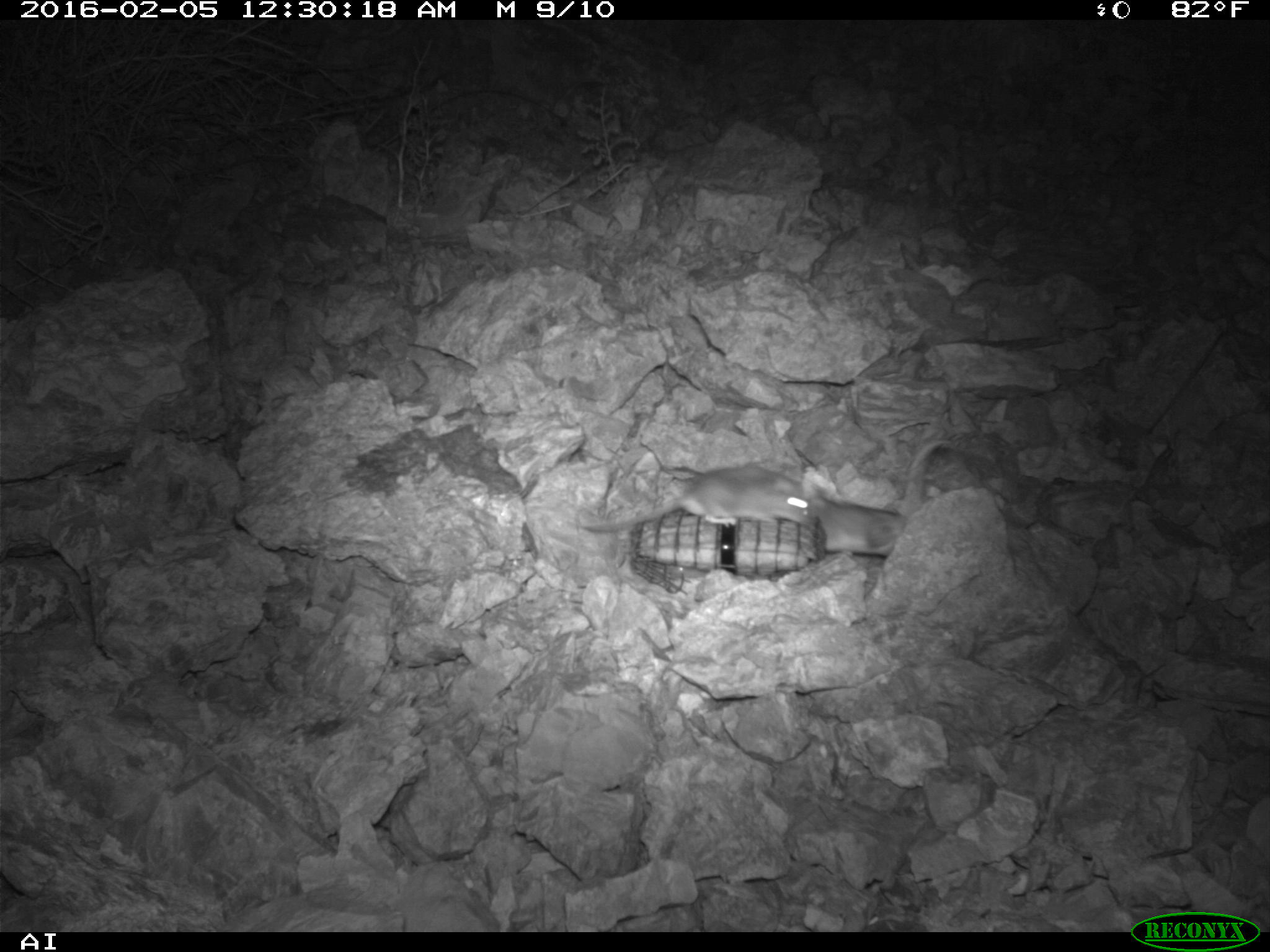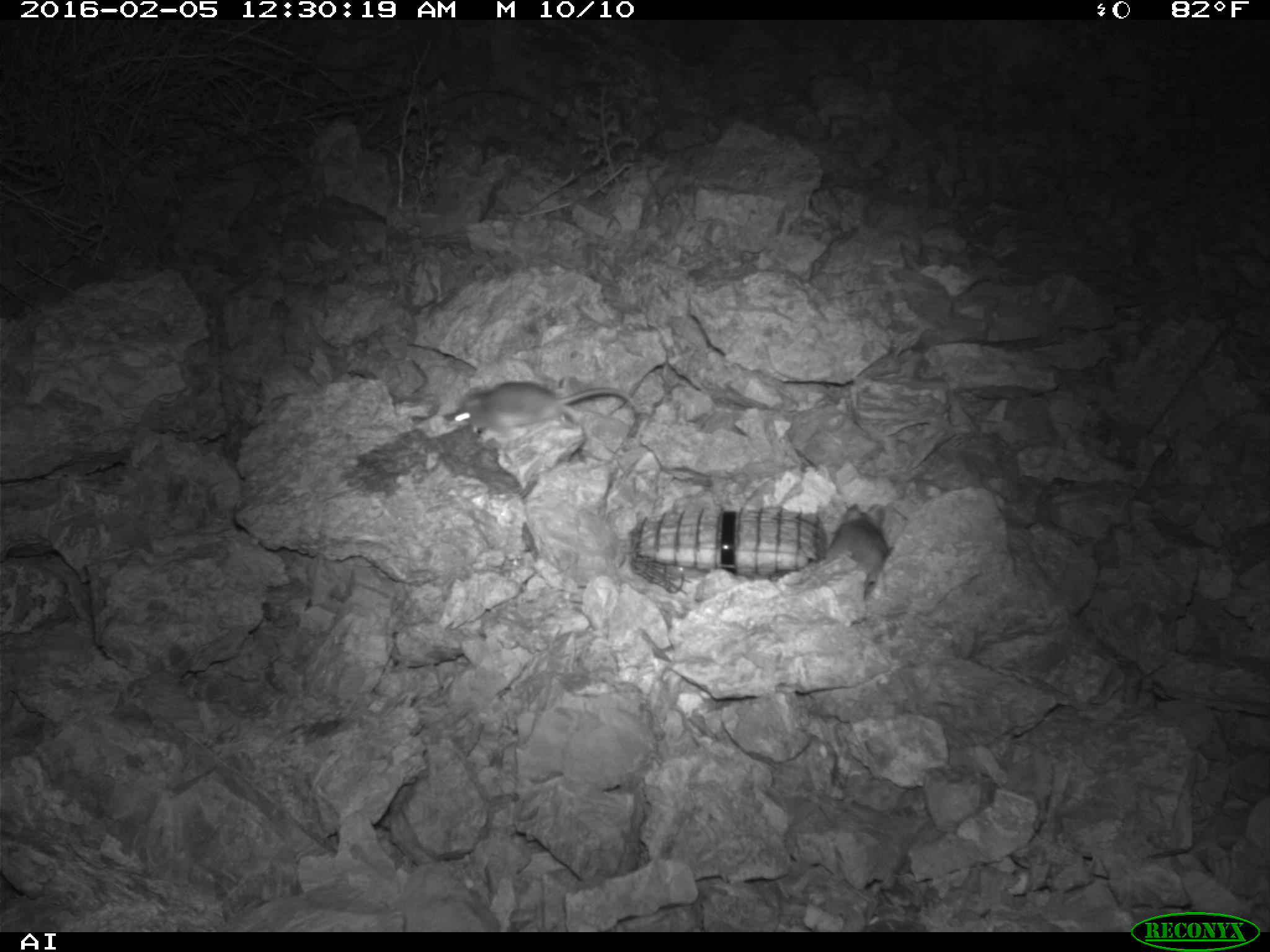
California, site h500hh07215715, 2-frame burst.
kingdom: Animalia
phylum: Chordata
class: Mammalia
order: Rodentia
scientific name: Rodentia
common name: rodent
Rodent (Rodentia).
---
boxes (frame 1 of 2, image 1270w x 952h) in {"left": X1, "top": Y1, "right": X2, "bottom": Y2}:
rodent: {"left": 582, "top": 464, "right": 816, "bottom": 535}; {"left": 813, "top": 438, "right": 944, "bottom": 558}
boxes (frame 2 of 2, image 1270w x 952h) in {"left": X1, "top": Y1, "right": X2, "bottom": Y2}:
rodent: {"left": 448, "top": 381, "right": 633, "bottom": 443}; {"left": 824, "top": 501, "right": 892, "bottom": 571}